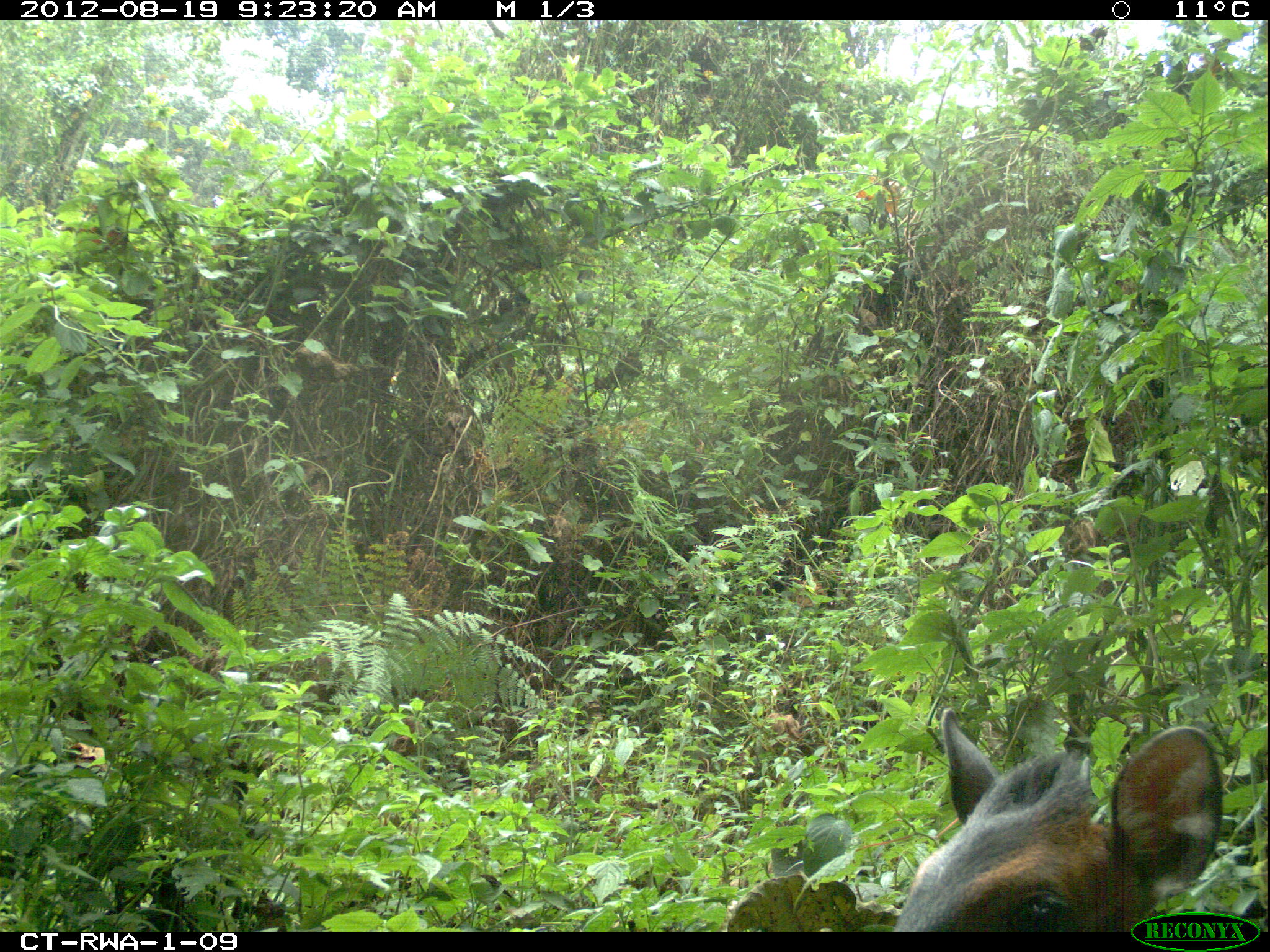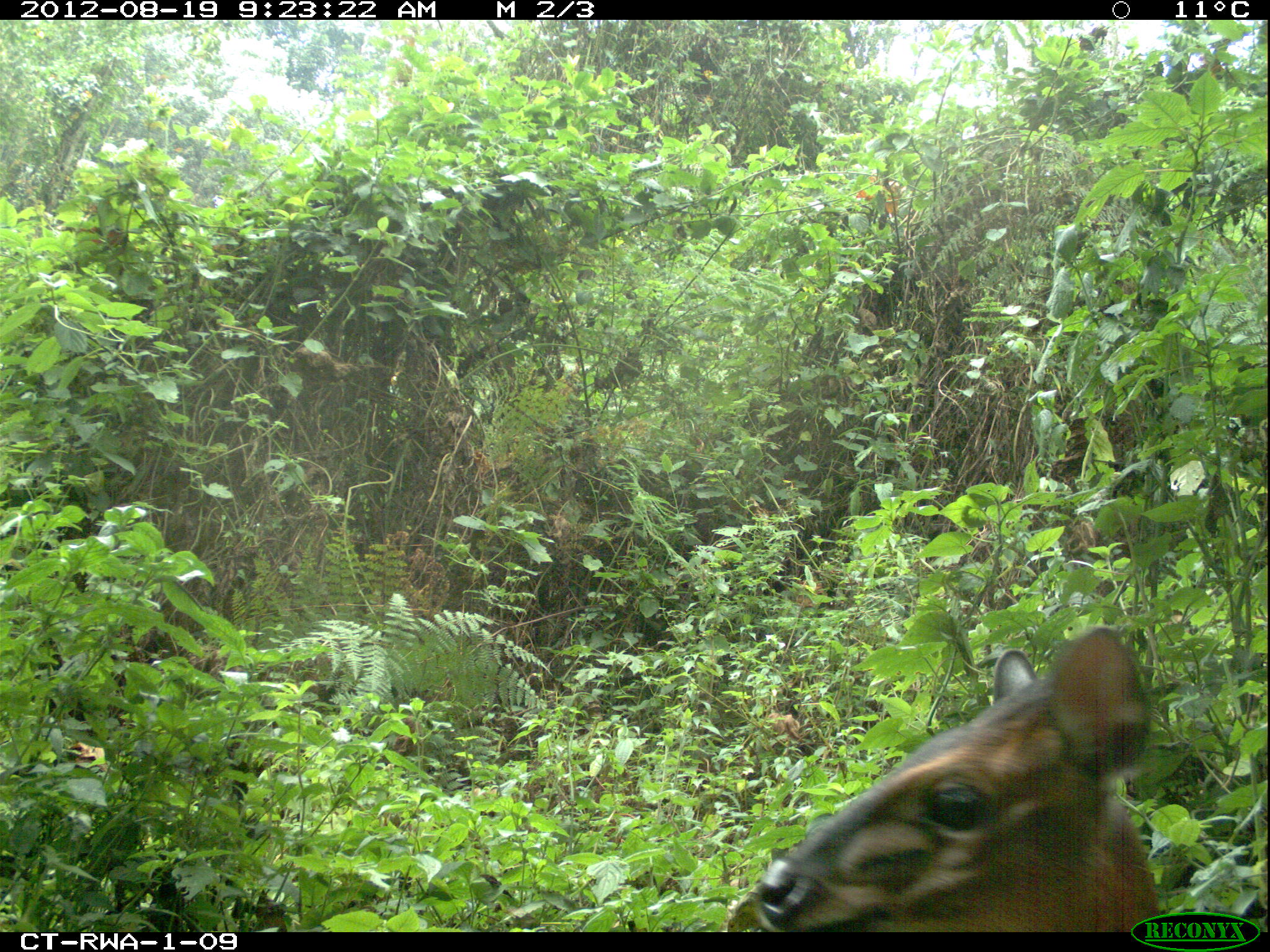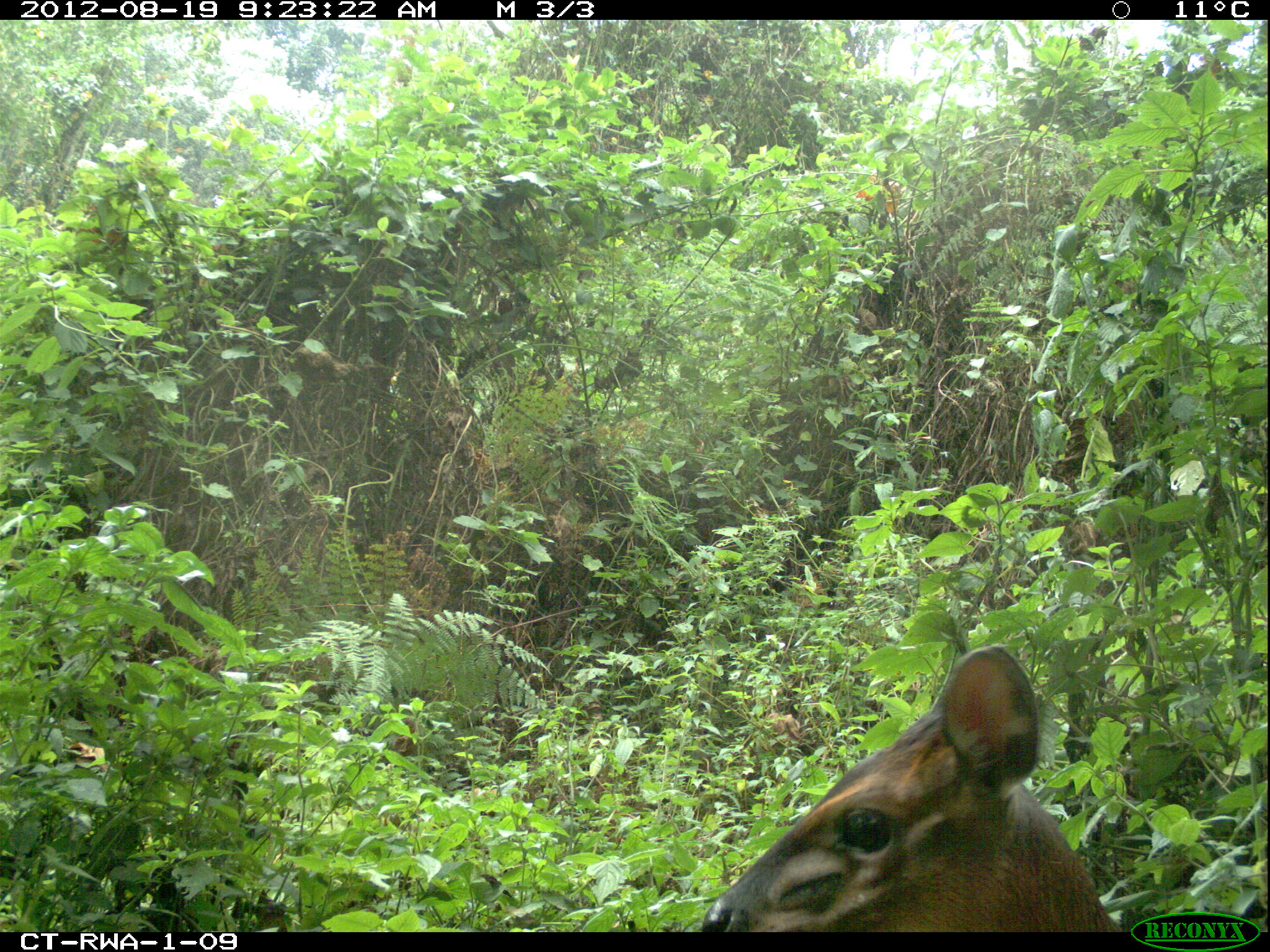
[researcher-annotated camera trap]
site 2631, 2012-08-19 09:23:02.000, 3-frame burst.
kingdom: Animalia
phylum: Chordata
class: Mammalia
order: Artiodactyla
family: Bovidae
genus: Cephalophus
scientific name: Cephalophus nigrifrons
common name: black-fronted duiker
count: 1